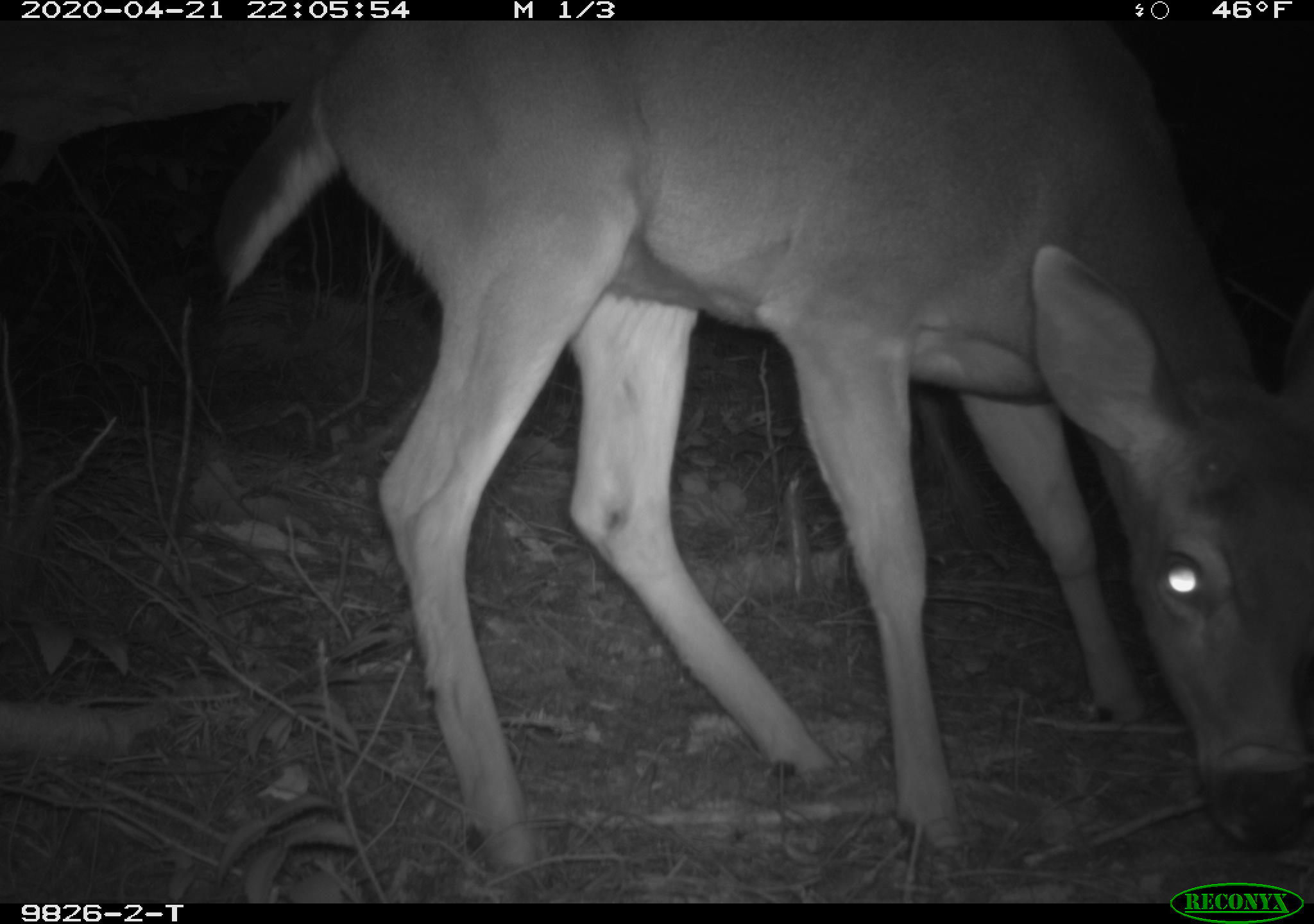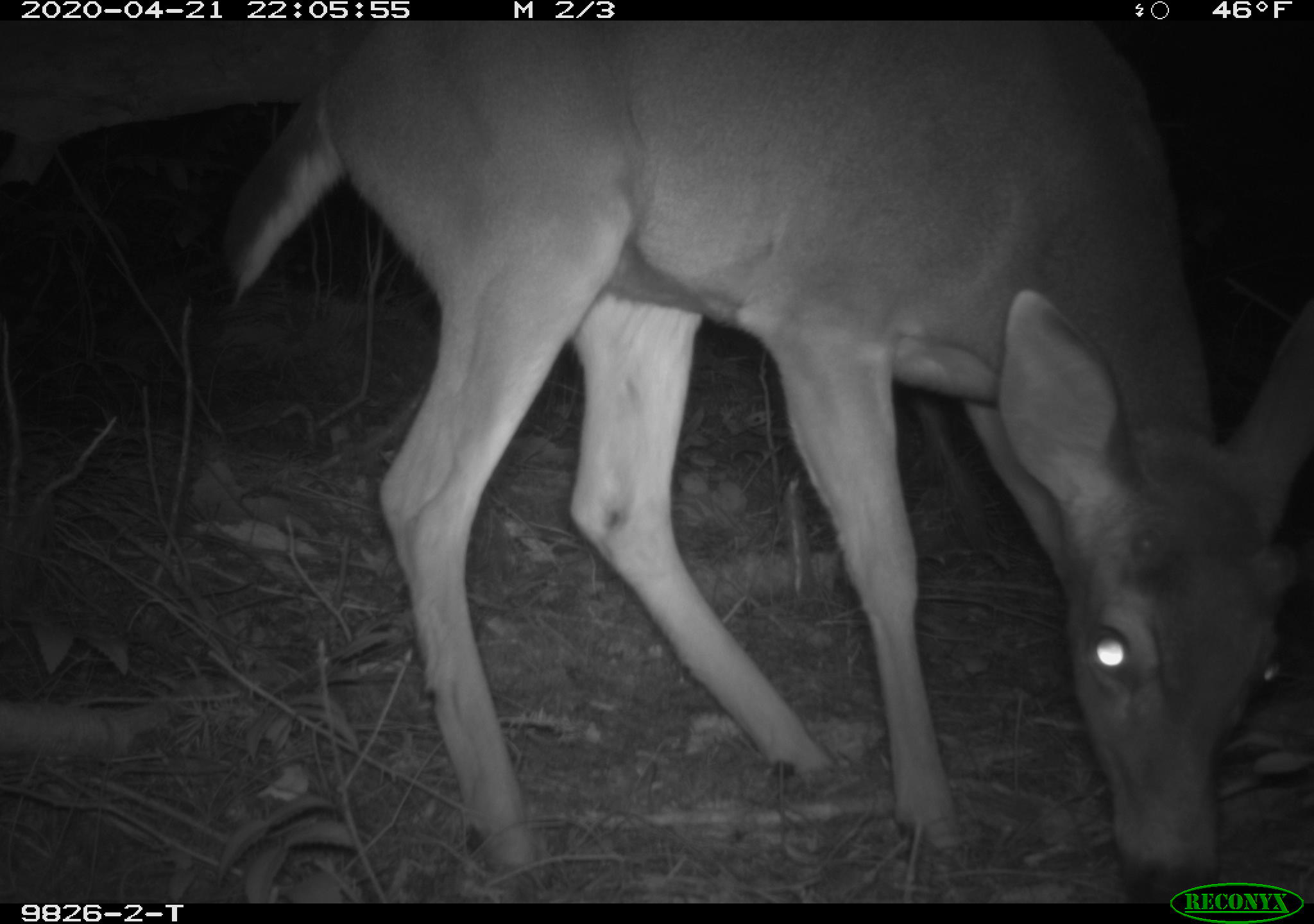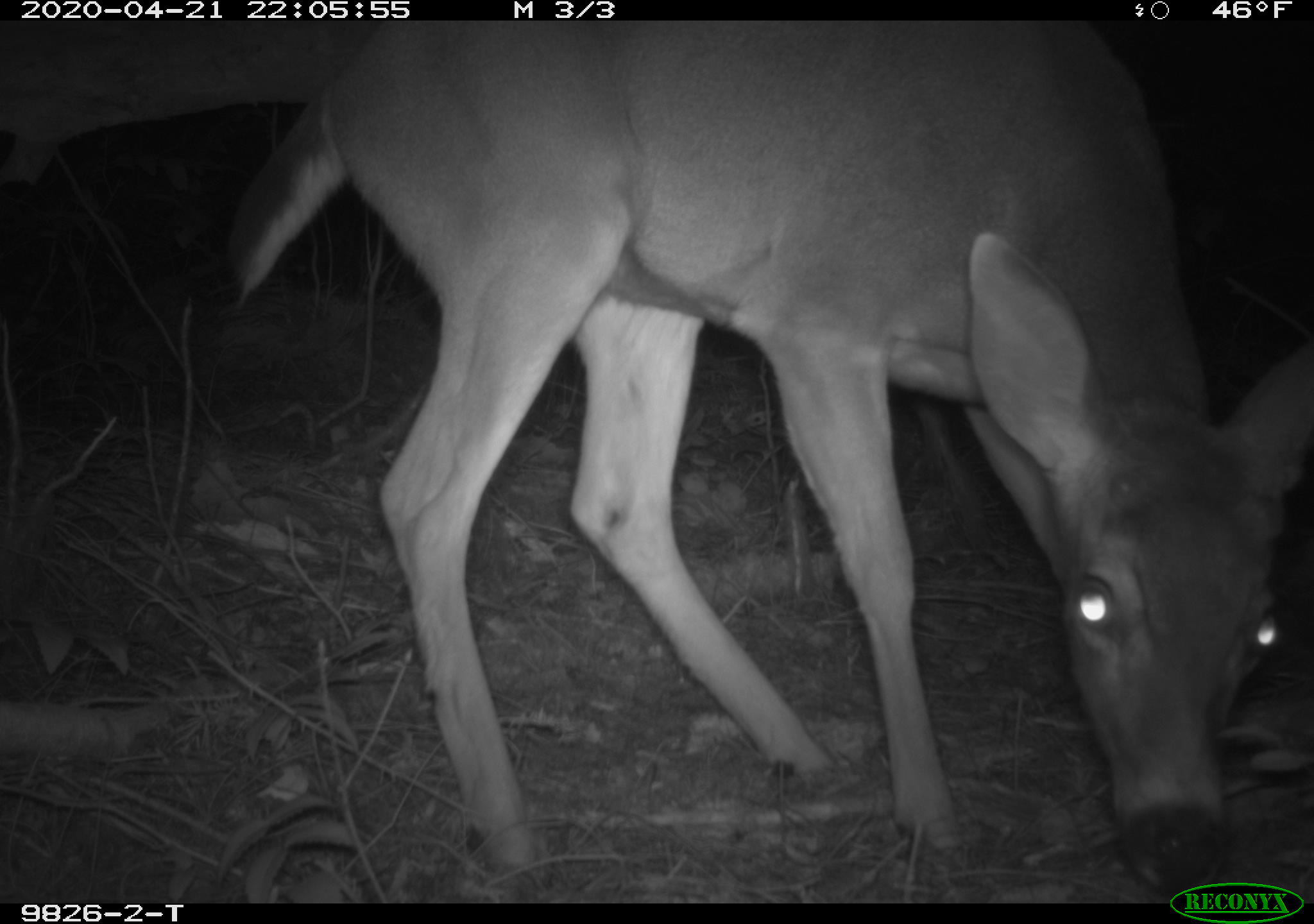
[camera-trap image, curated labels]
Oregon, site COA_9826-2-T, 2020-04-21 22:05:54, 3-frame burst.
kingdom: Animalia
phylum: Chordata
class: Mammalia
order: Artiodactyla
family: Cervidae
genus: Odocoileus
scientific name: Odocoileus hemionus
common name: black-tailed deer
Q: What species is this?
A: Black-tailed deer (Odocoileus hemionus).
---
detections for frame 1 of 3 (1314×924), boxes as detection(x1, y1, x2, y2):
black-tailed deer: detection(200, 32, 1307, 871)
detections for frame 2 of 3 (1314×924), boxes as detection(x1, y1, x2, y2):
black-tailed deer: detection(206, 28, 1300, 871)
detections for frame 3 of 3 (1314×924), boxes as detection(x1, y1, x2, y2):
black-tailed deer: detection(225, 28, 1303, 869)